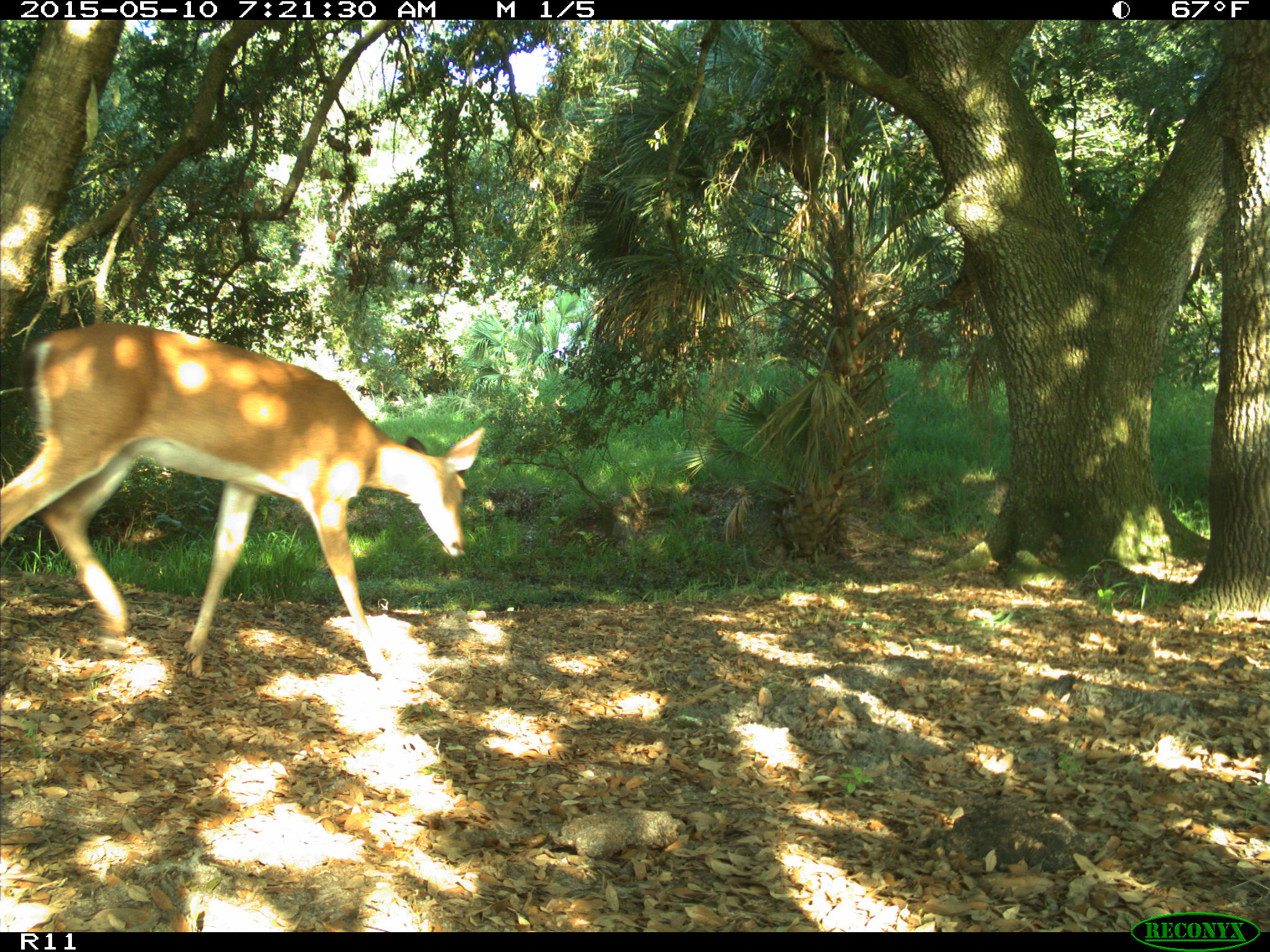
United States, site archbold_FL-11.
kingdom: Animalia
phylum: Chordata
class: Mammalia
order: Artiodactyla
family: Cervidae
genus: Odocoileus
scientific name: Odocoileus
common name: deer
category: unidentified deer